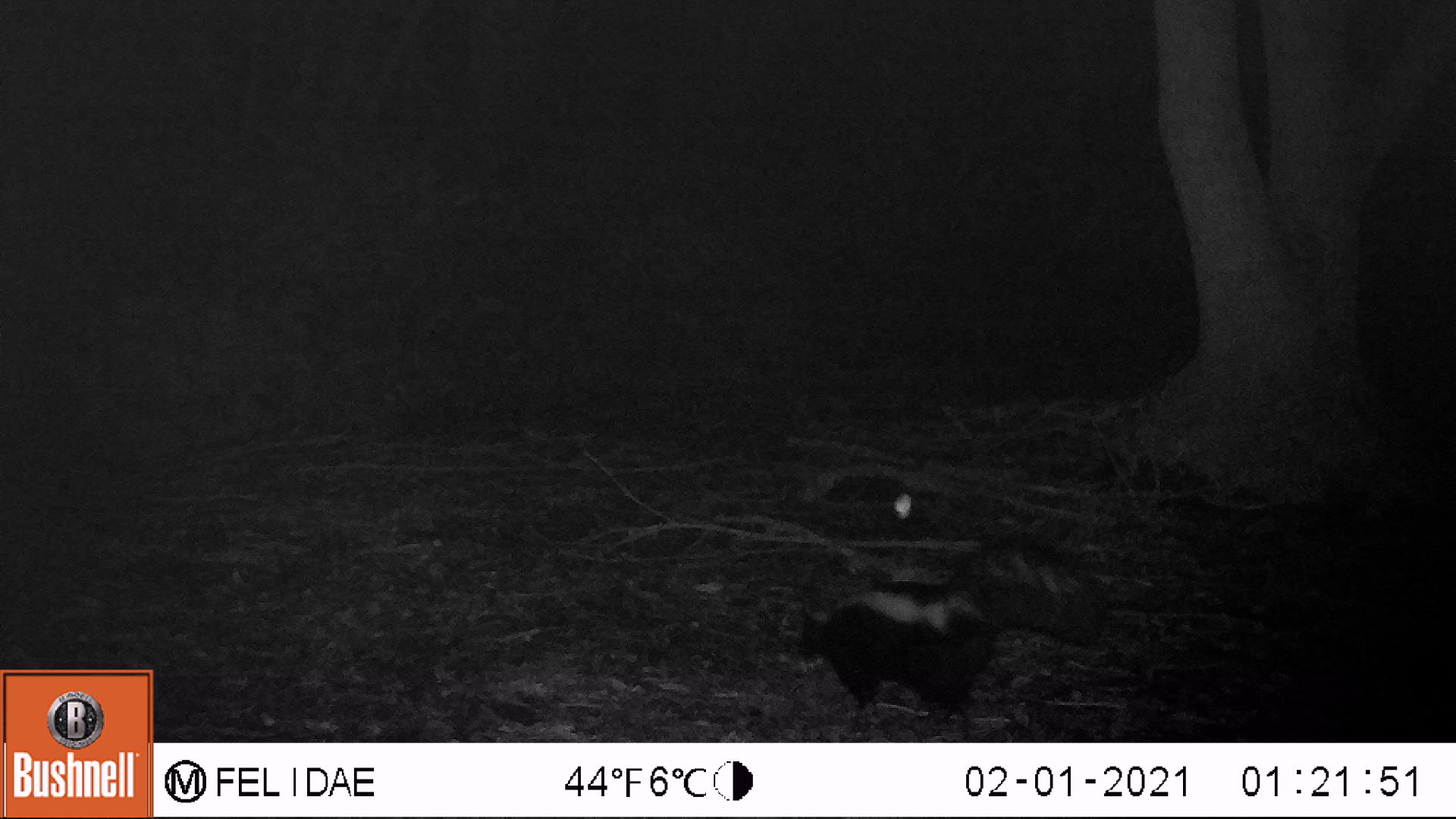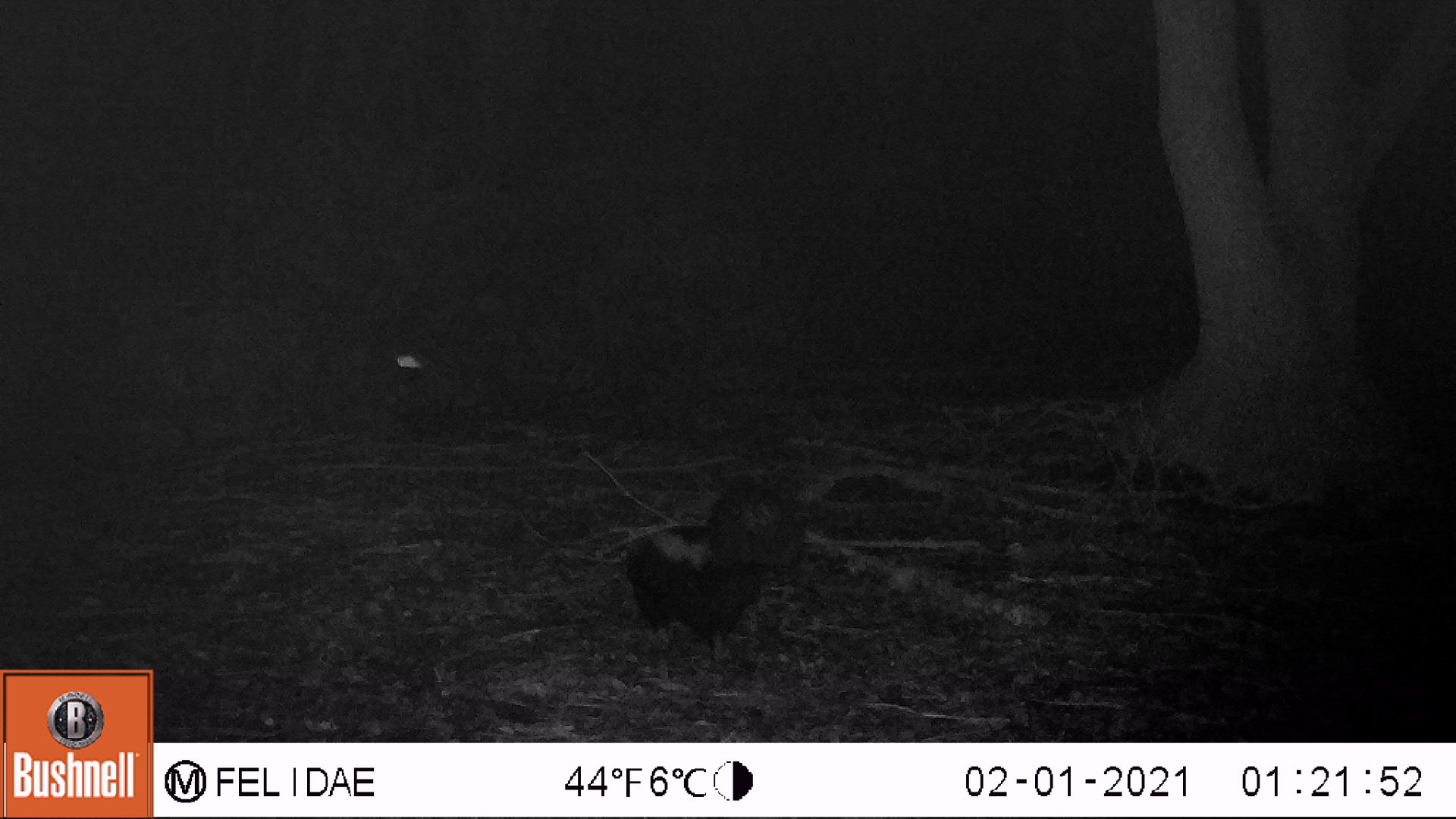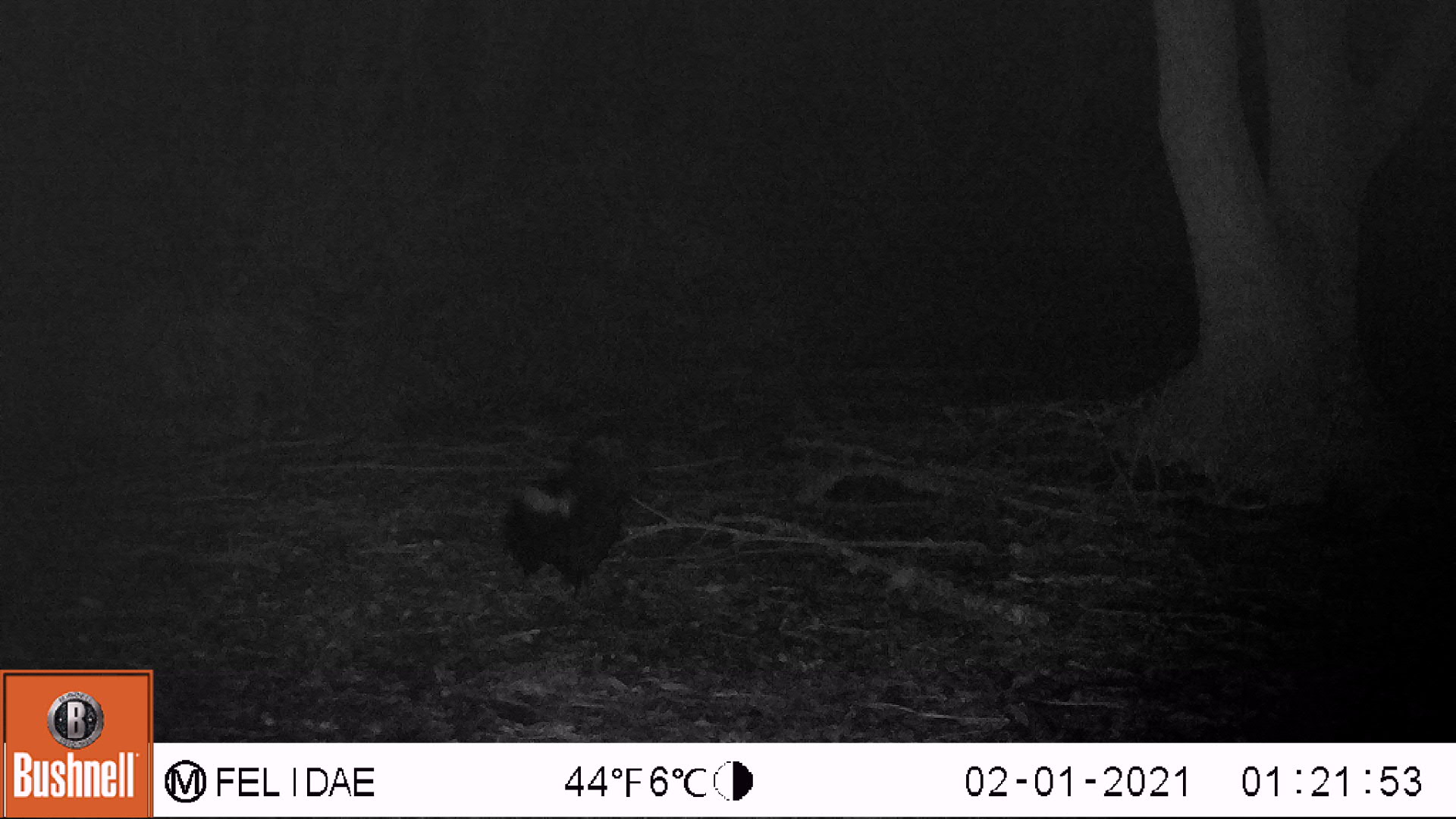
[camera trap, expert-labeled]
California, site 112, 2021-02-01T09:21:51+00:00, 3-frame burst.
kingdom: Animalia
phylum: Chordata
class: Mammalia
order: Carnivora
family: Mephitidae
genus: Mephitis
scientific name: Mephitis mephitis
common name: striped skunk